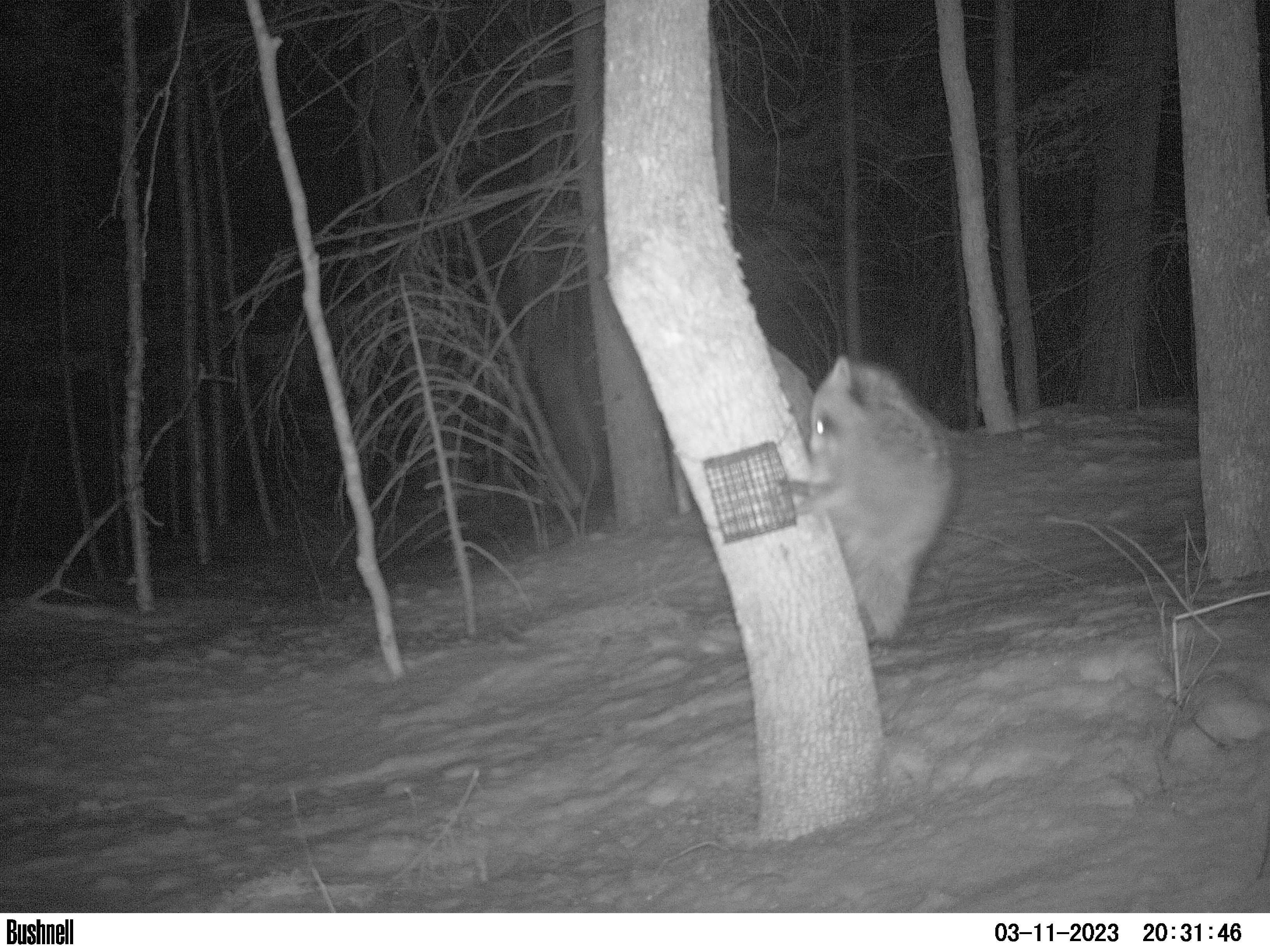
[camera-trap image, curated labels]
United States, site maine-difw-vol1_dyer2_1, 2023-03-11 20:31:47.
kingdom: Animalia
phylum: Chordata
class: Mammalia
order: Carnivora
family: Procyonidae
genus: Procyon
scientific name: Procyon lotor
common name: raccoon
Raccoon (Procyon lotor).